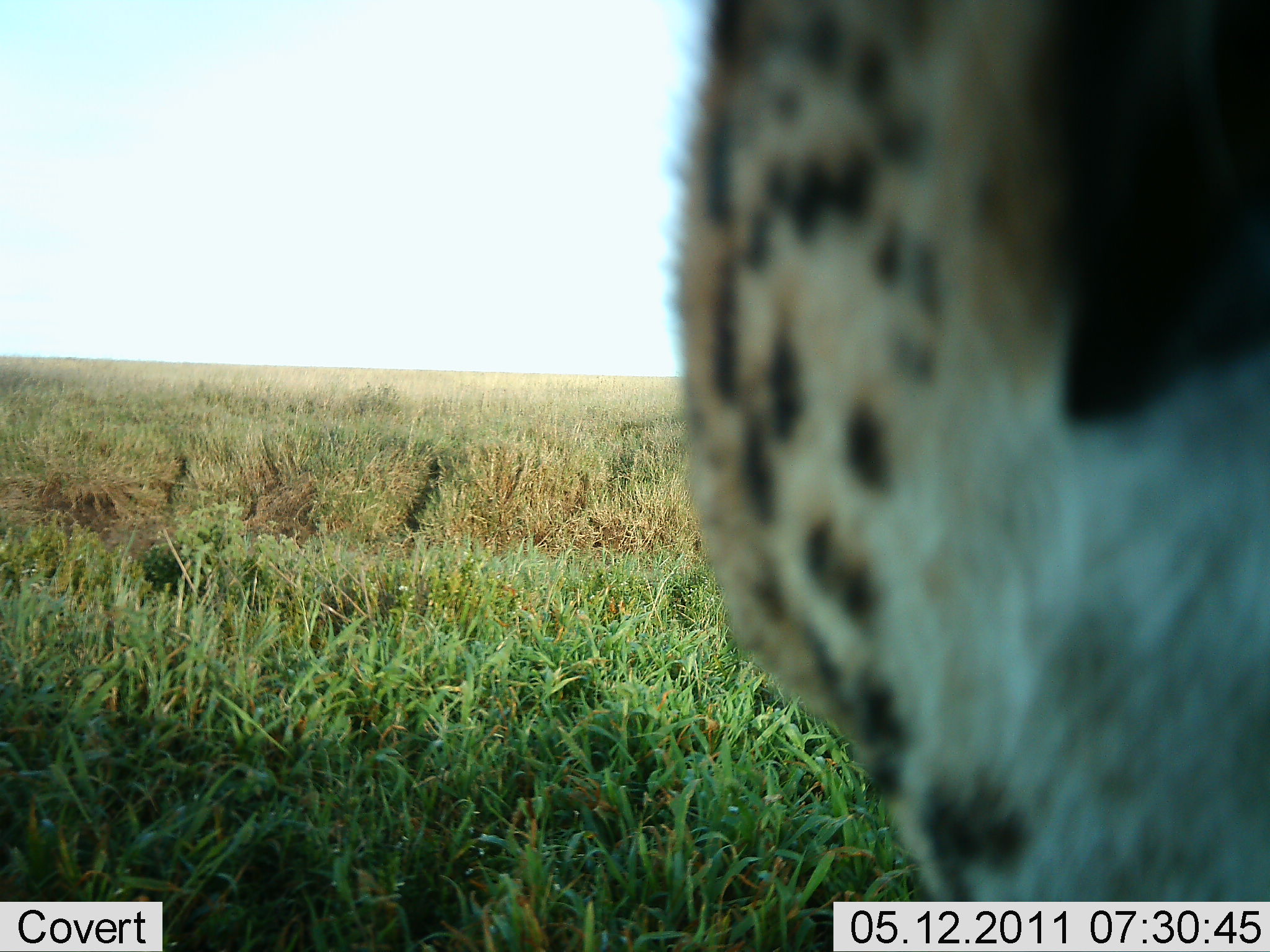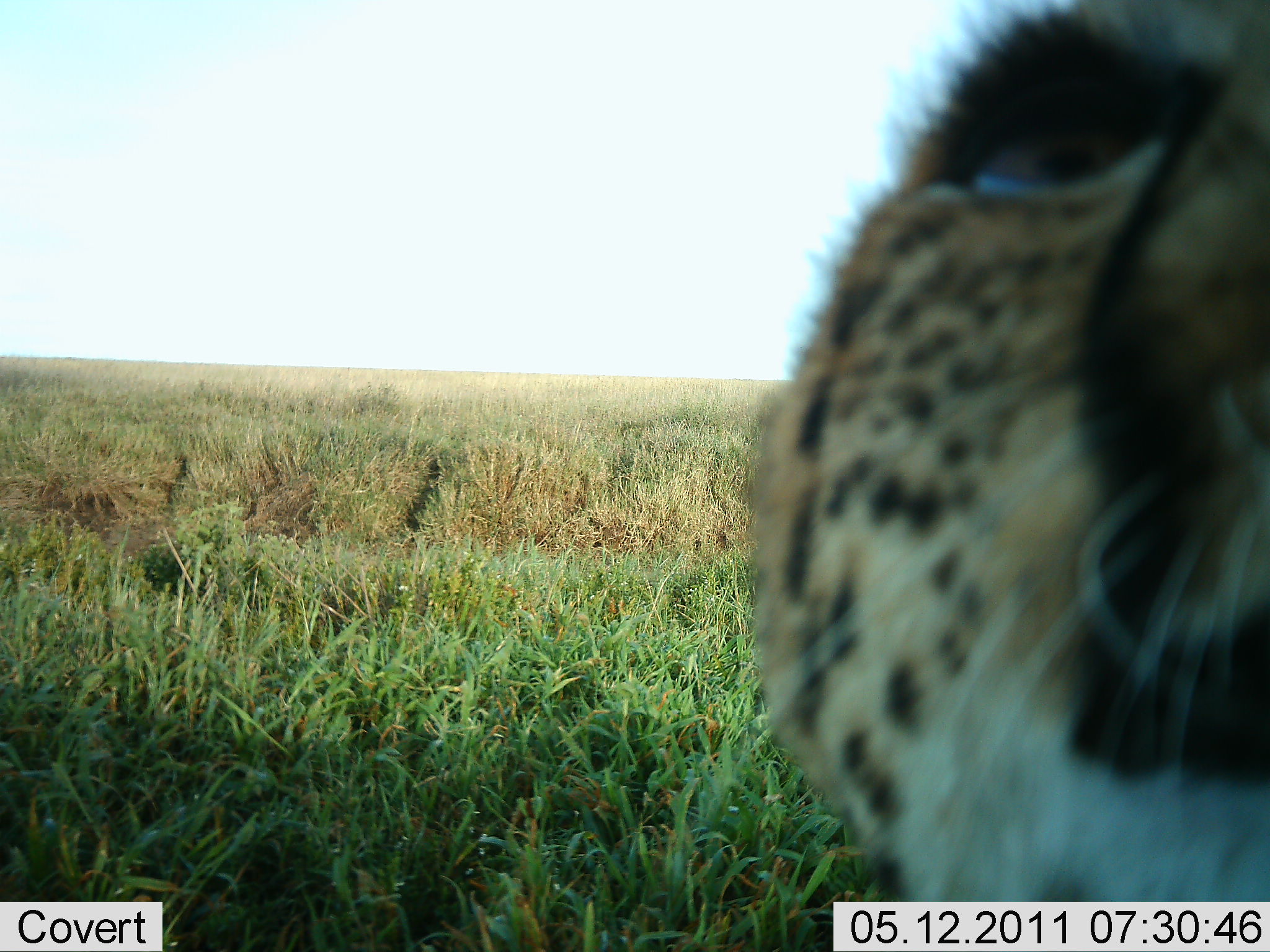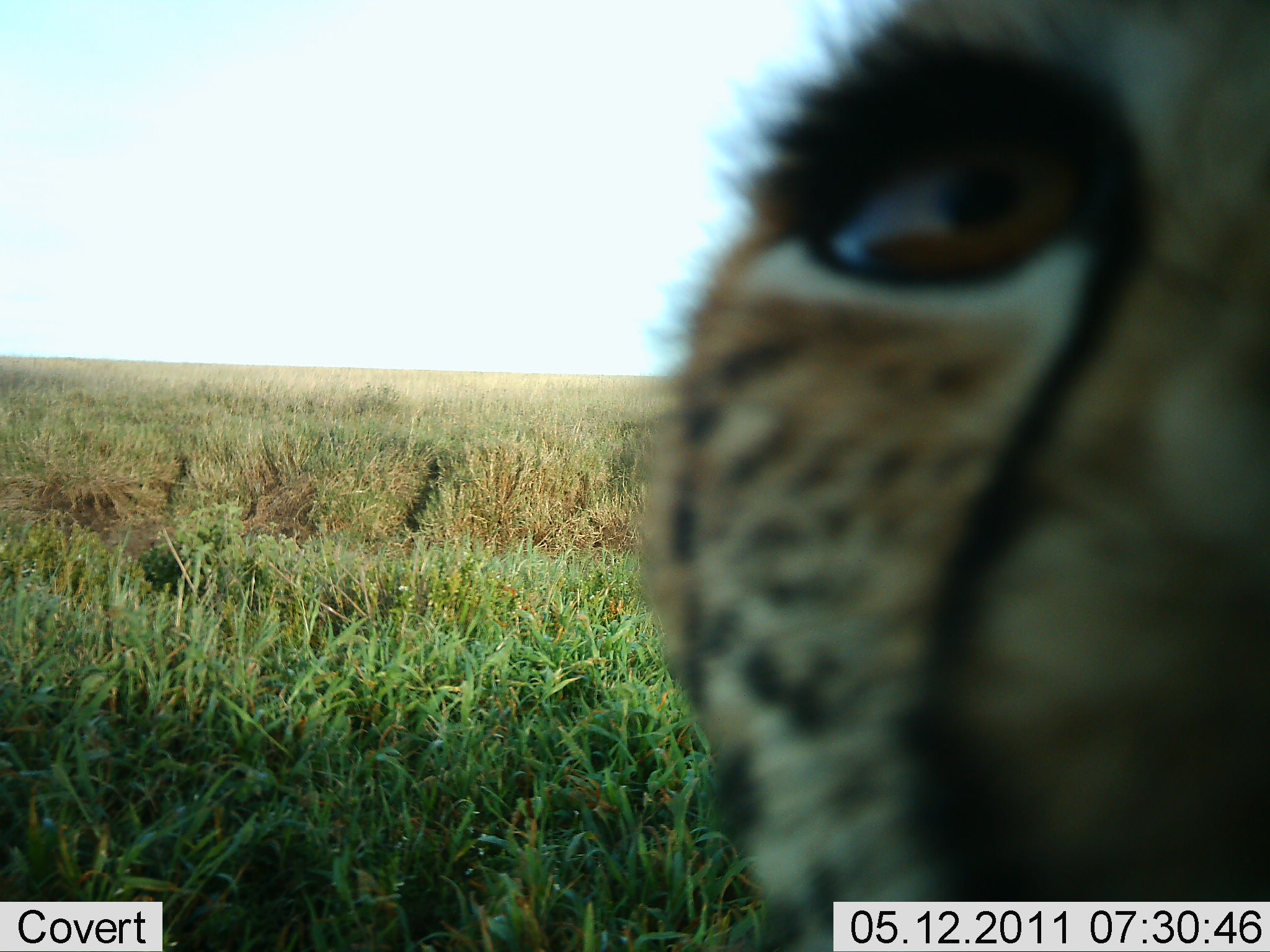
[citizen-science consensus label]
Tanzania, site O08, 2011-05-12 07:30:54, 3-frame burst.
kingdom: Animalia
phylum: Chordata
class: Mammalia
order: Carnivora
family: Felidae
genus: Acinonyx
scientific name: Acinonyx jubatus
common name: cheetah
Cheetah (Acinonyx jubatus), count 1. Behavior (volunteer vote fractions): standing 50%, resting 0%, moving 0%, interacting 50%. Young present (vote fraction): 10%. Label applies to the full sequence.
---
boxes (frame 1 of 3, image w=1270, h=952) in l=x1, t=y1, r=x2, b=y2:
animal: l=655, t=0, r=1270, b=902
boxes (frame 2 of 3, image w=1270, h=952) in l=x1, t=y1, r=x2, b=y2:
animal: l=749, t=1, r=1270, b=902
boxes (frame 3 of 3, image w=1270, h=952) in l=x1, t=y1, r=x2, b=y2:
animal: l=635, t=0, r=1270, b=901